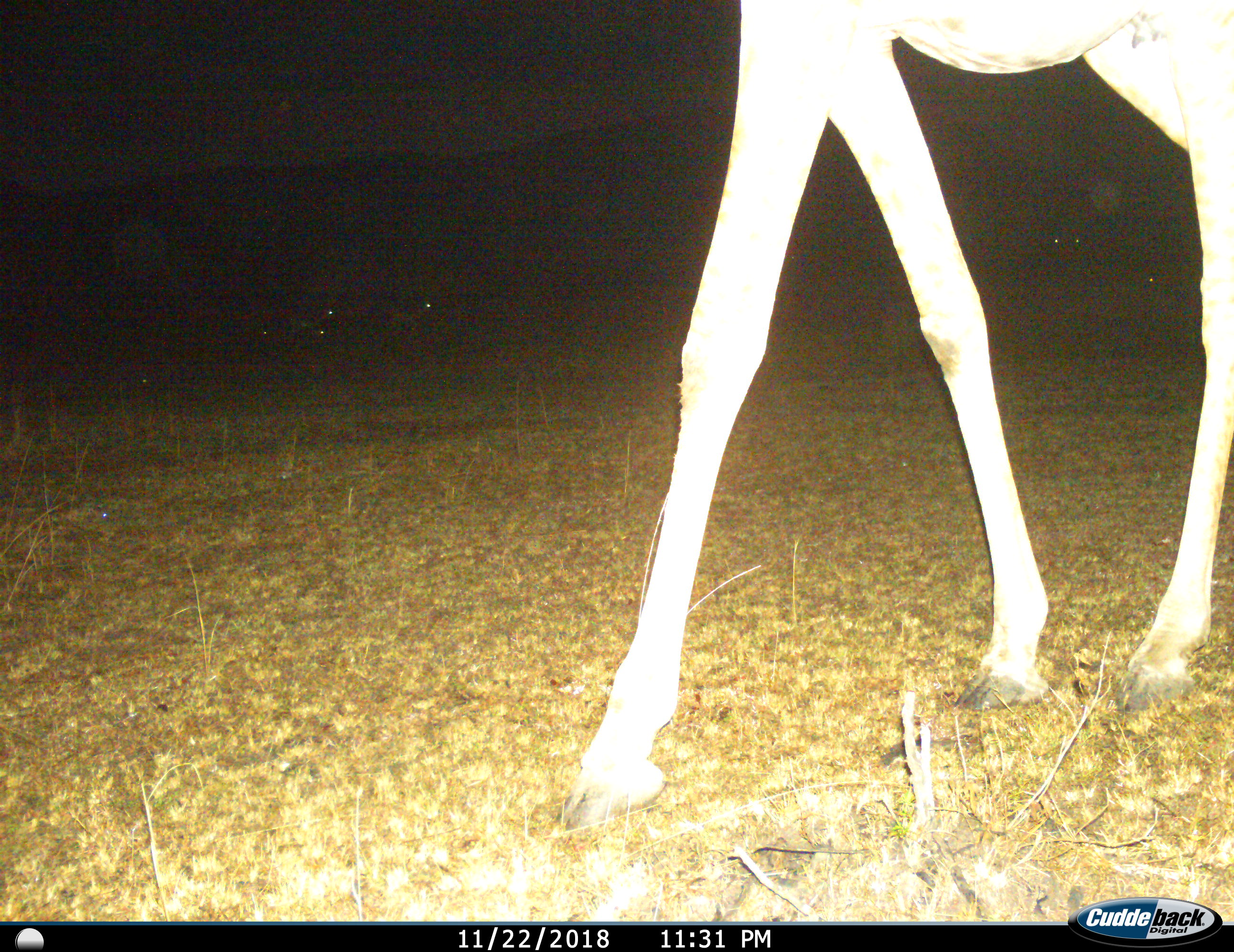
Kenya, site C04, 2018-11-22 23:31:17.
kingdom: Animalia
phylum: Chordata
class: Mammalia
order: Artiodactyla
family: Giraffidae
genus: Giraffa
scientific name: Giraffa camelopardalis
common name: giraffe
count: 1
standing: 43%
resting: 0%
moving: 57%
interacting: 0%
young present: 0%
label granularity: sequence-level